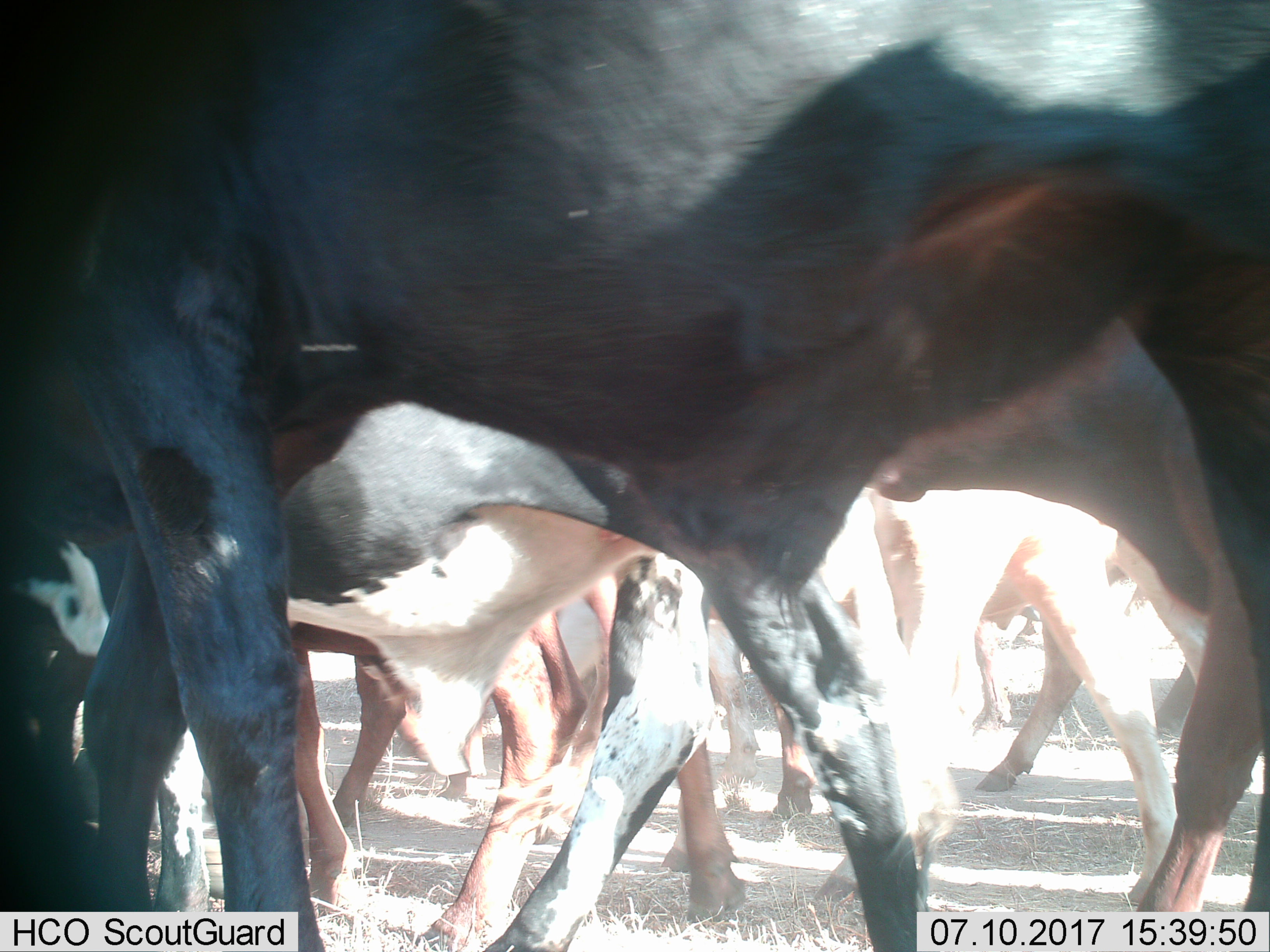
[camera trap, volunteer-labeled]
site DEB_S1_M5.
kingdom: Animalia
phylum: Chordata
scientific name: Vertebrata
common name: domestic animal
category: domesticanimal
Domesticanimal (domestic animal) (Vertebrata), count 11-50. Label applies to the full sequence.